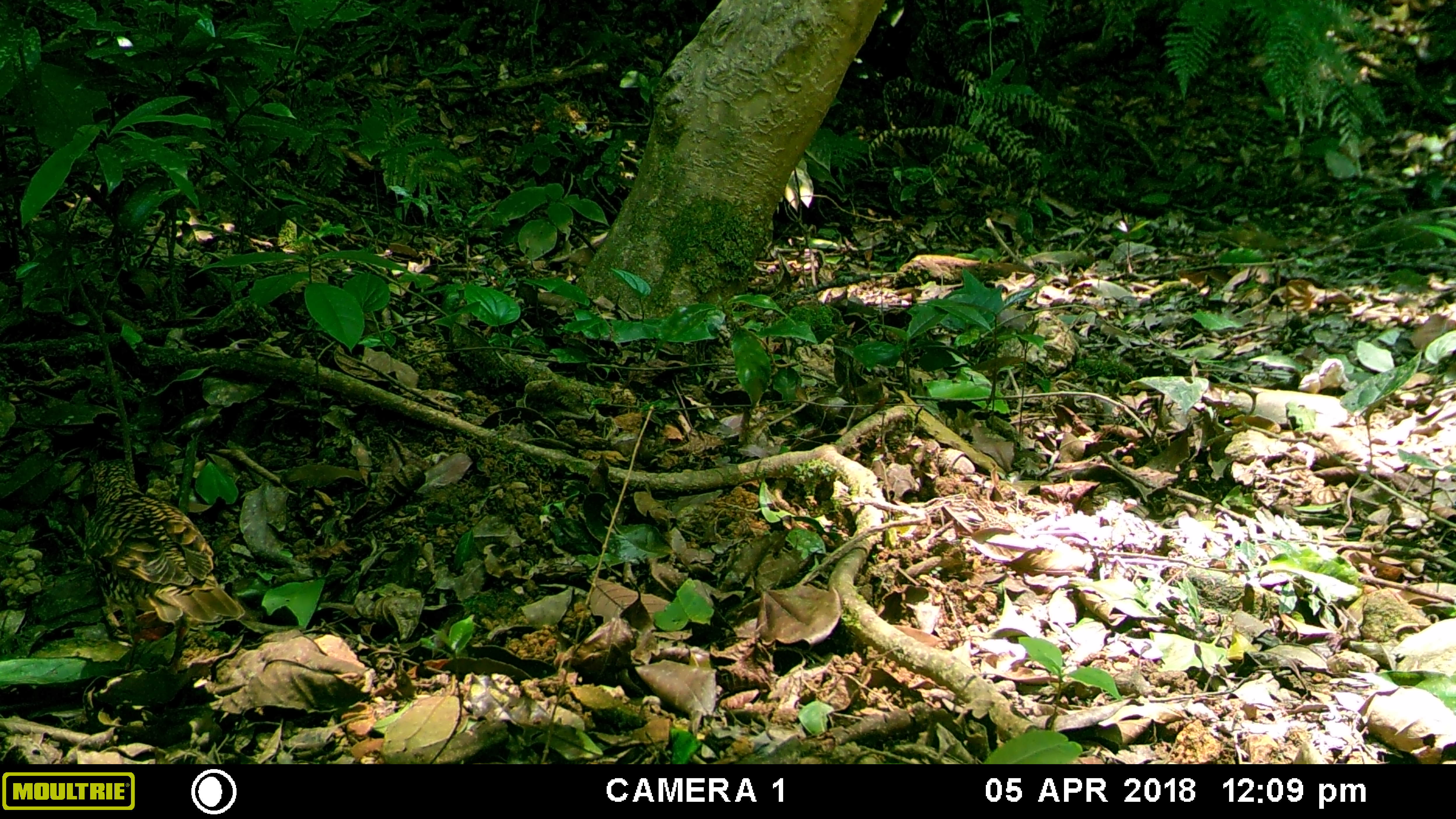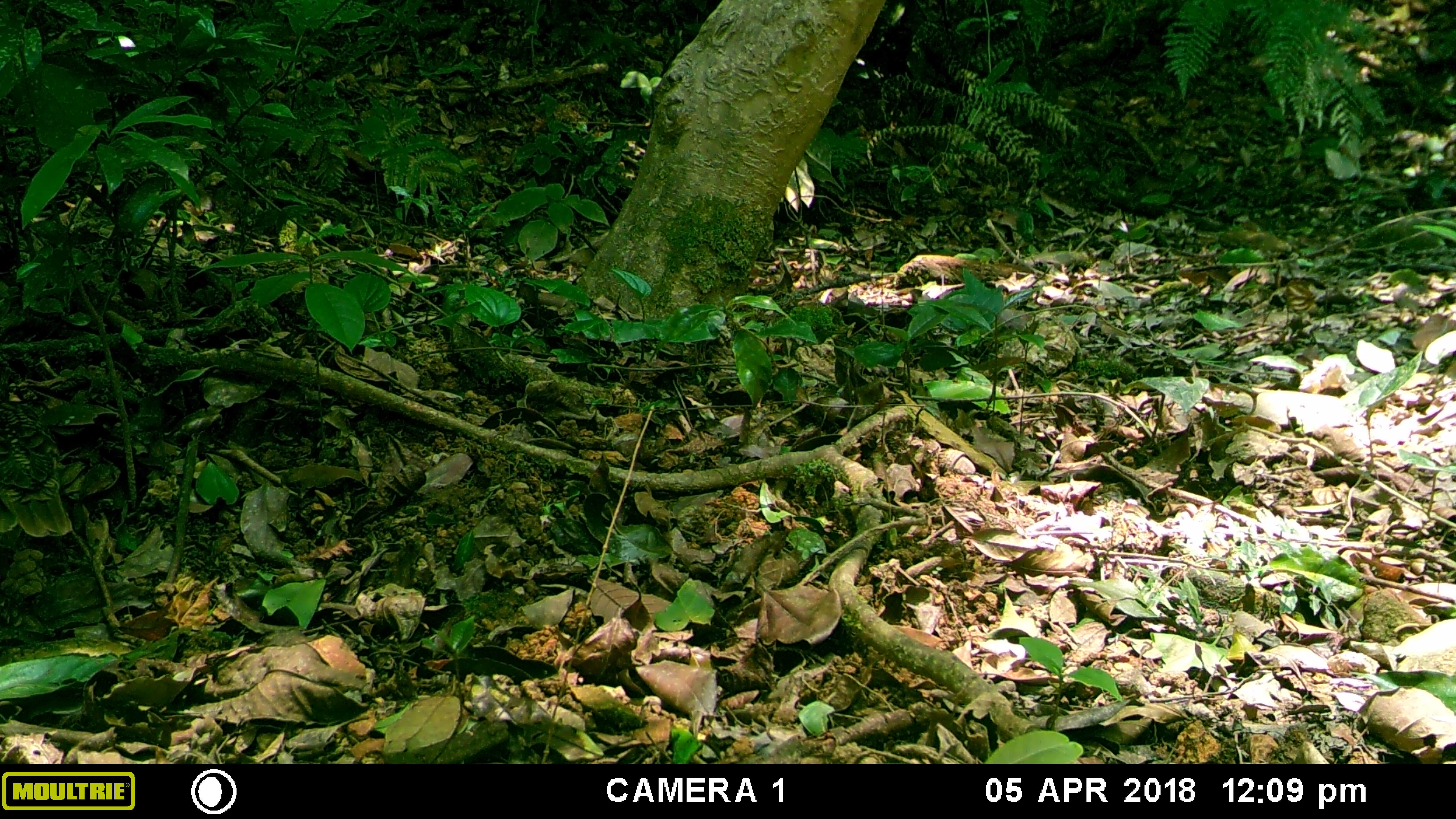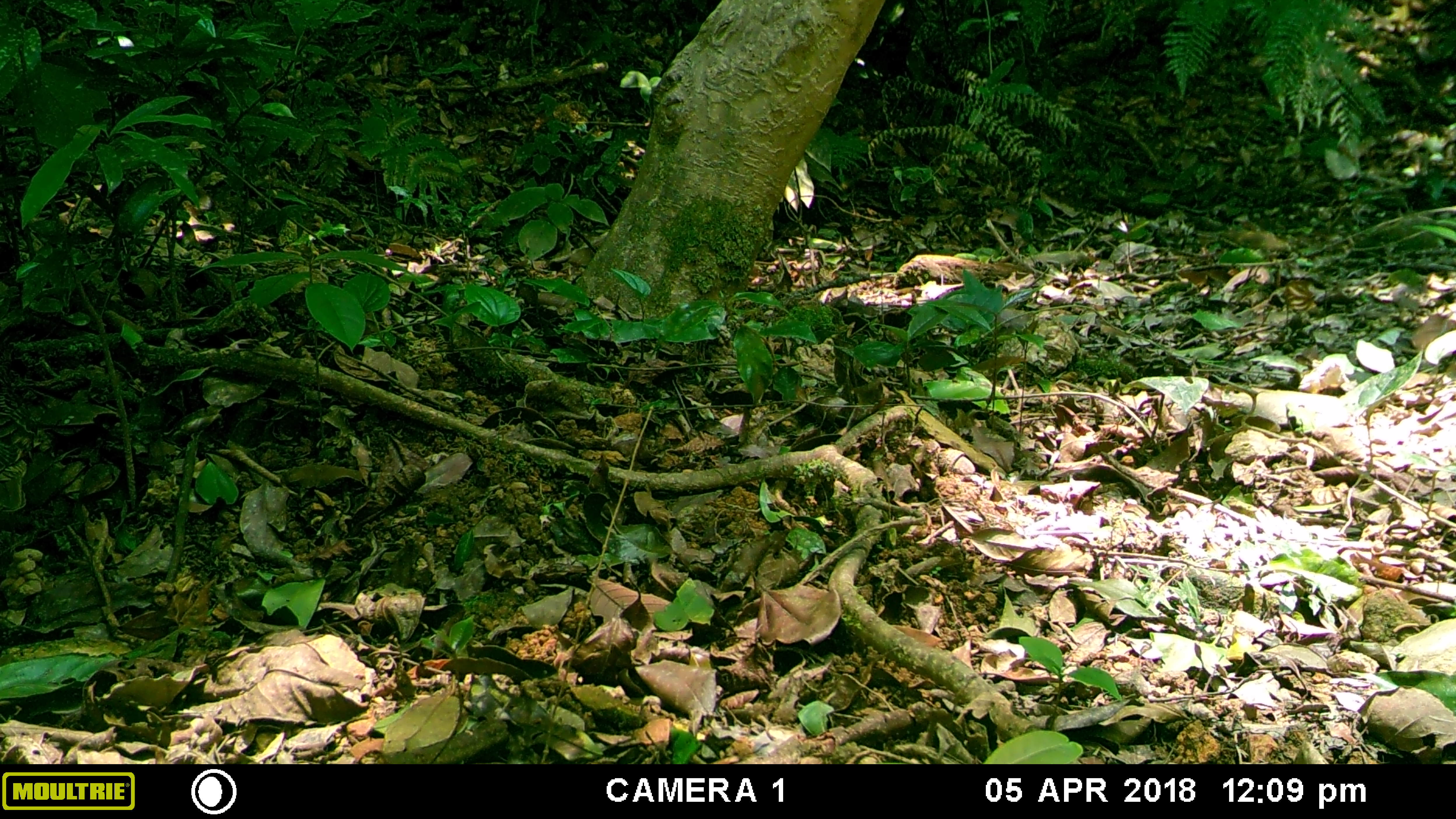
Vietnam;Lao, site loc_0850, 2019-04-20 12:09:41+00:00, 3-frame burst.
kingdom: Animalia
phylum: Chordata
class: Aves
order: Passeriformes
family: Turdidae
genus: Zoothera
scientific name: Zoothera dauma dauma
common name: scaly thrush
Scaly thrush (Zoothera dauma dauma). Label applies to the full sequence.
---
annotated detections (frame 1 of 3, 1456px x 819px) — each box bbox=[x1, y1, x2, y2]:
scaly thrush: bbox=[81, 457, 245, 676]